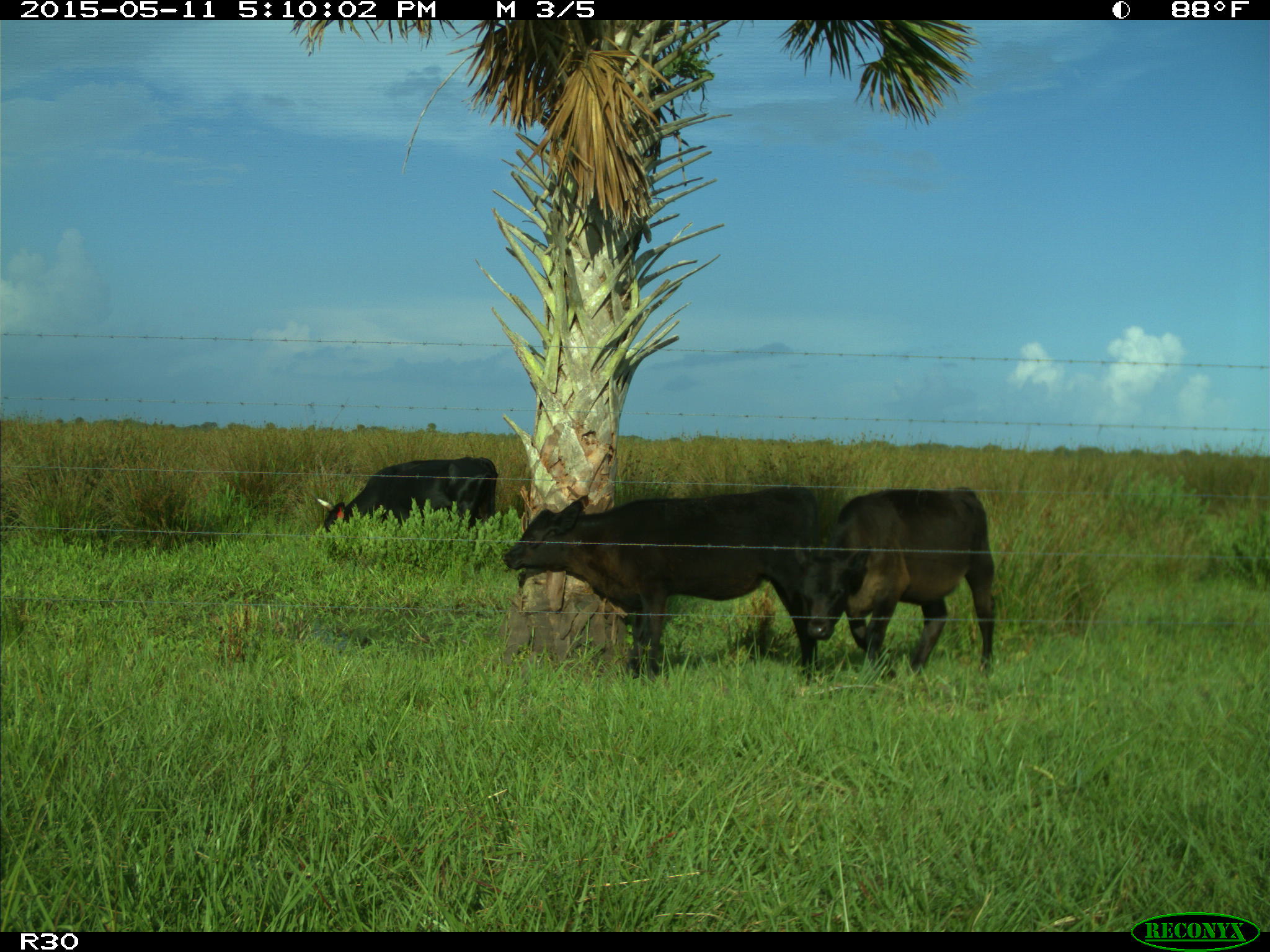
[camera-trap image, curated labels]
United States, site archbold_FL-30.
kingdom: Animalia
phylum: Chordata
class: Mammalia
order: Artiodactyla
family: Bovidae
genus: Bos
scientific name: Bos taurus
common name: domestic cow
Bos taurus (domestic cow).